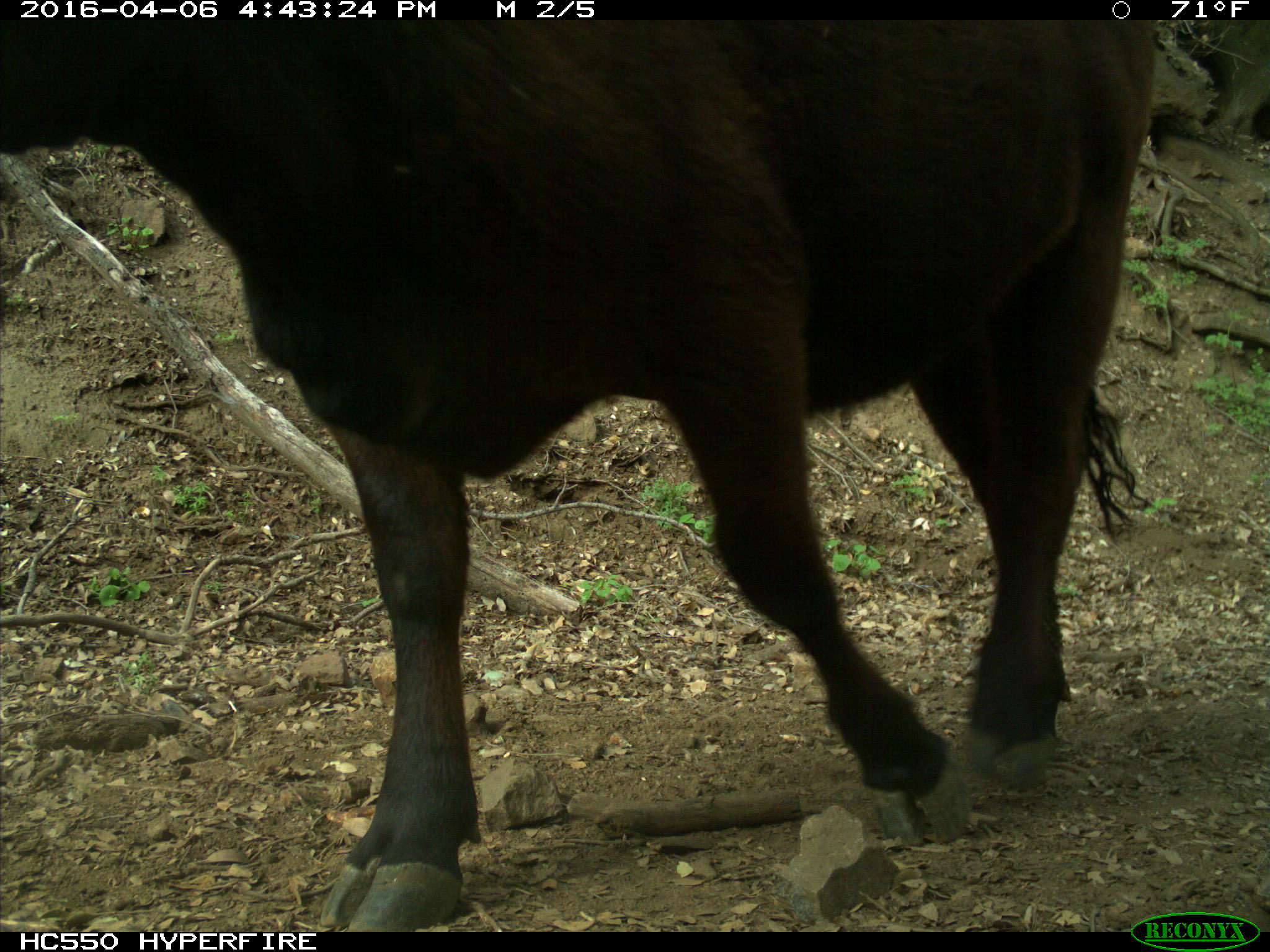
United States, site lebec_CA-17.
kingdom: Animalia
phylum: Chordata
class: Mammalia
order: Artiodactyla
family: Bovidae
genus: Bos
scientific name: Bos taurus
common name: domestic cow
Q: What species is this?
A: Bos taurus (domestic cow).